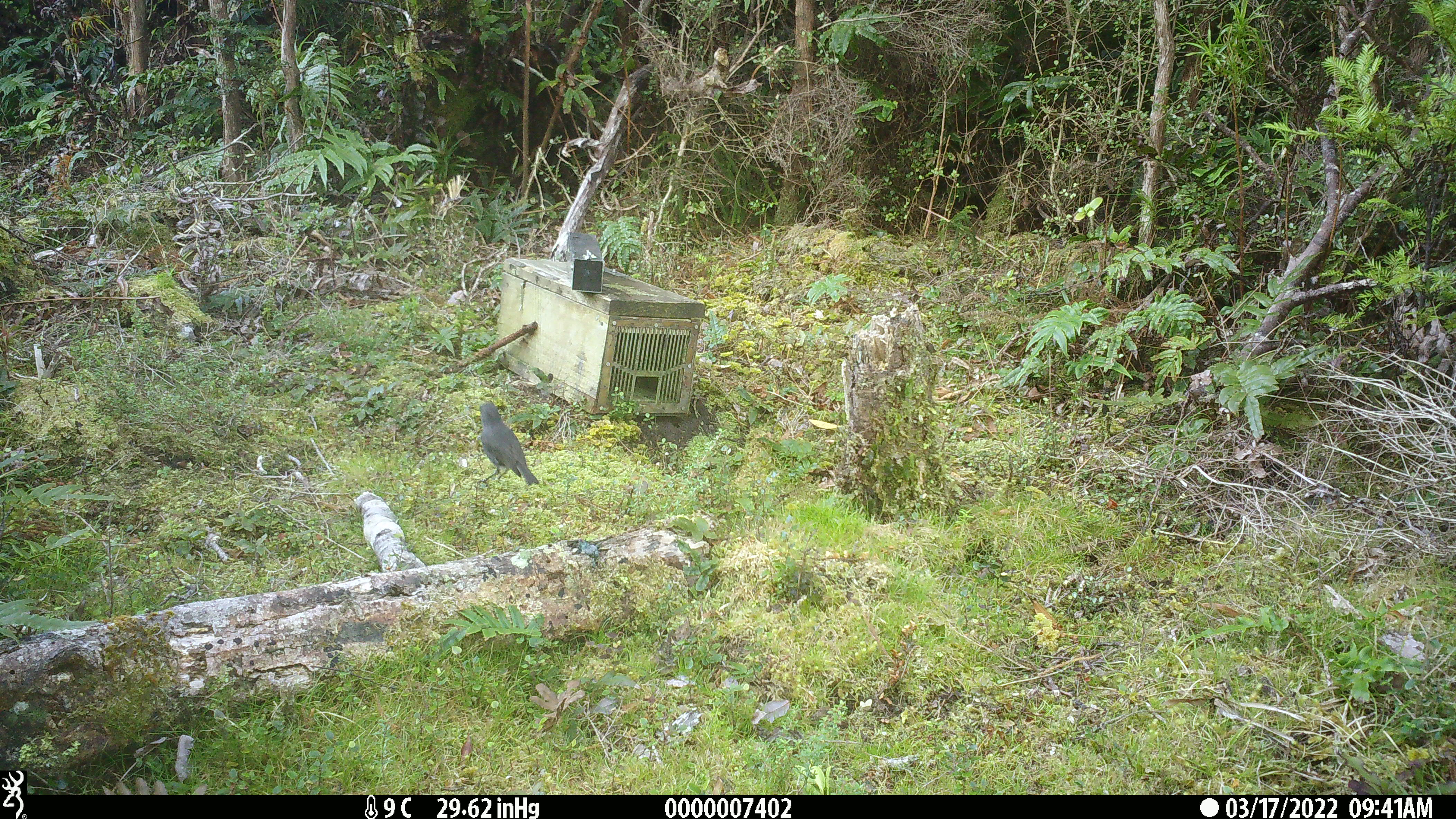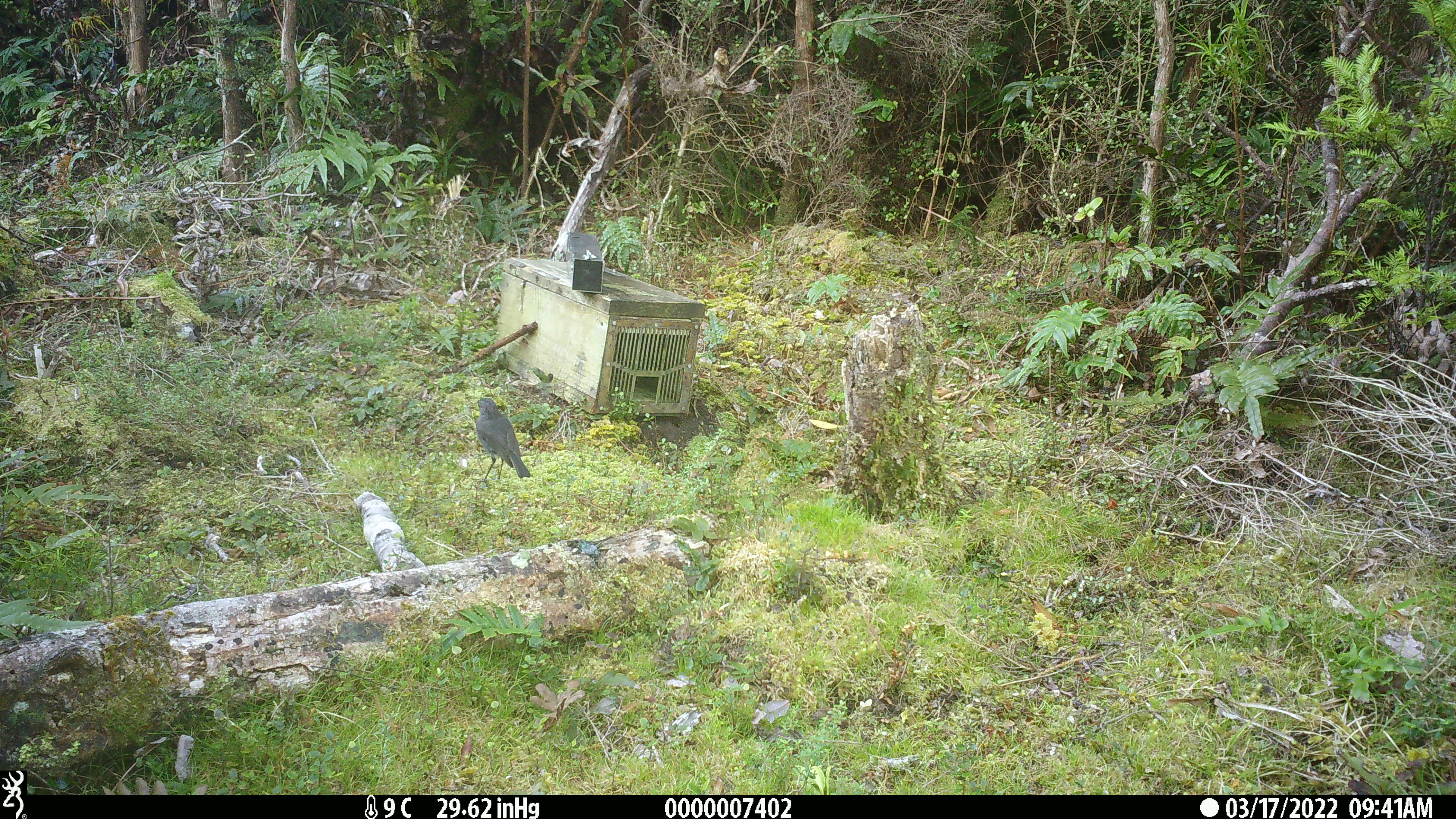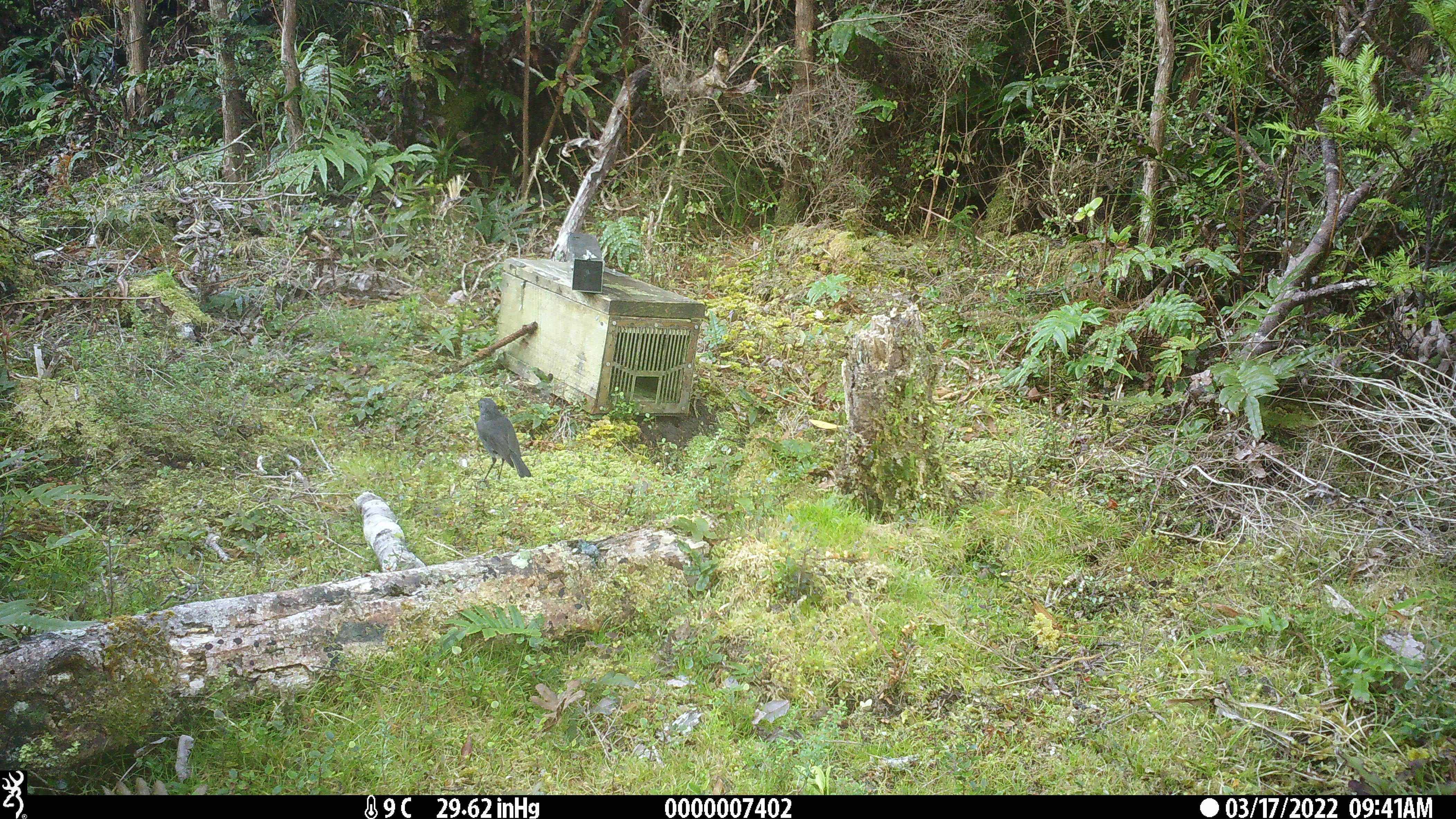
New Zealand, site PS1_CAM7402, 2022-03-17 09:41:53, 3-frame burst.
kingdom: Animalia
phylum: Chordata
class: Aves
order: Passeriformes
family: Petroicidae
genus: Petroica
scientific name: Petroica australis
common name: new zealand robin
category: robin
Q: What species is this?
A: Robin (new zealand robin) (Petroica australis).